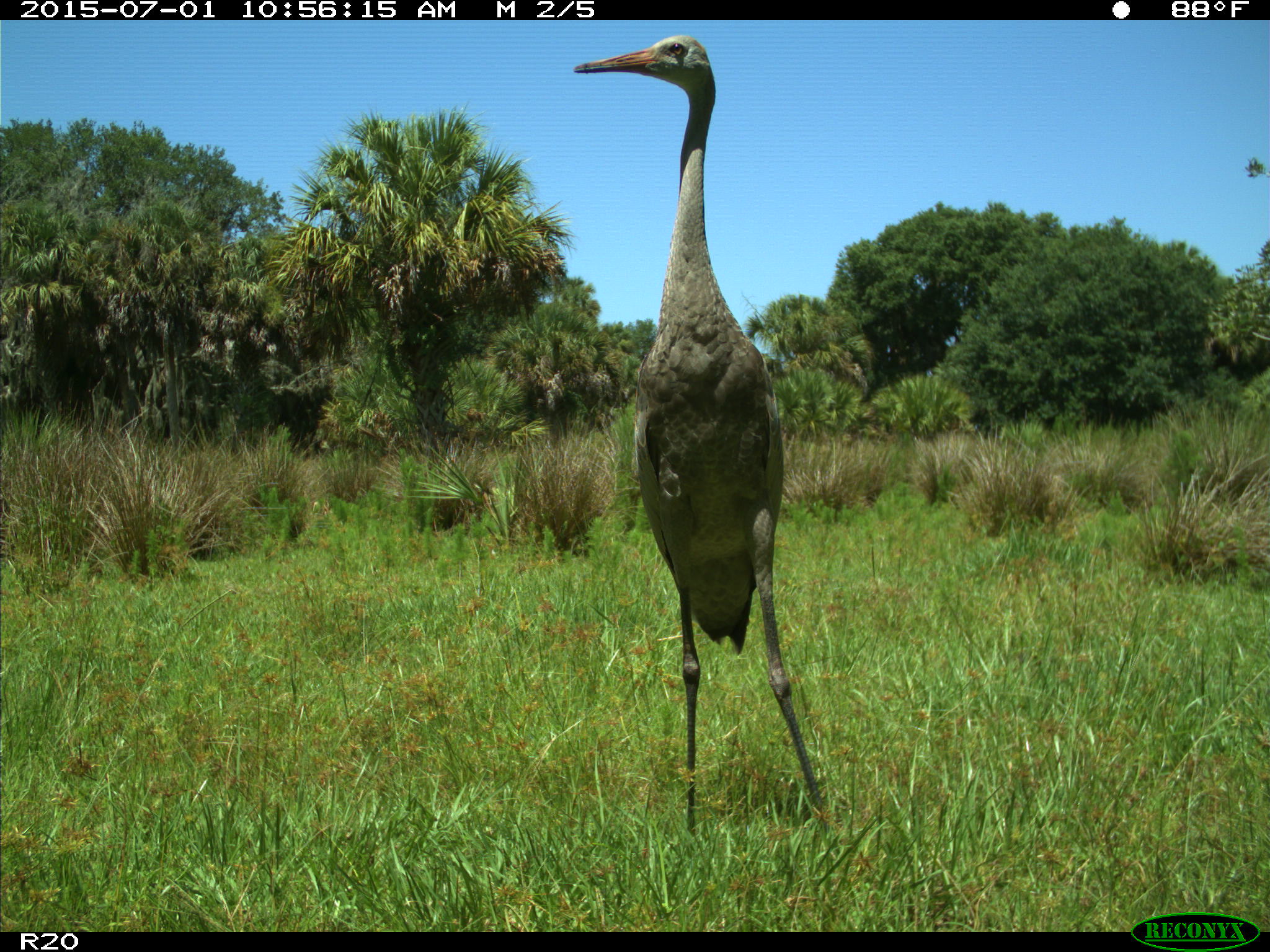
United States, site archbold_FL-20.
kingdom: Animalia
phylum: Chordata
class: Aves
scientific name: Aves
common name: birds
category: unidentified bird